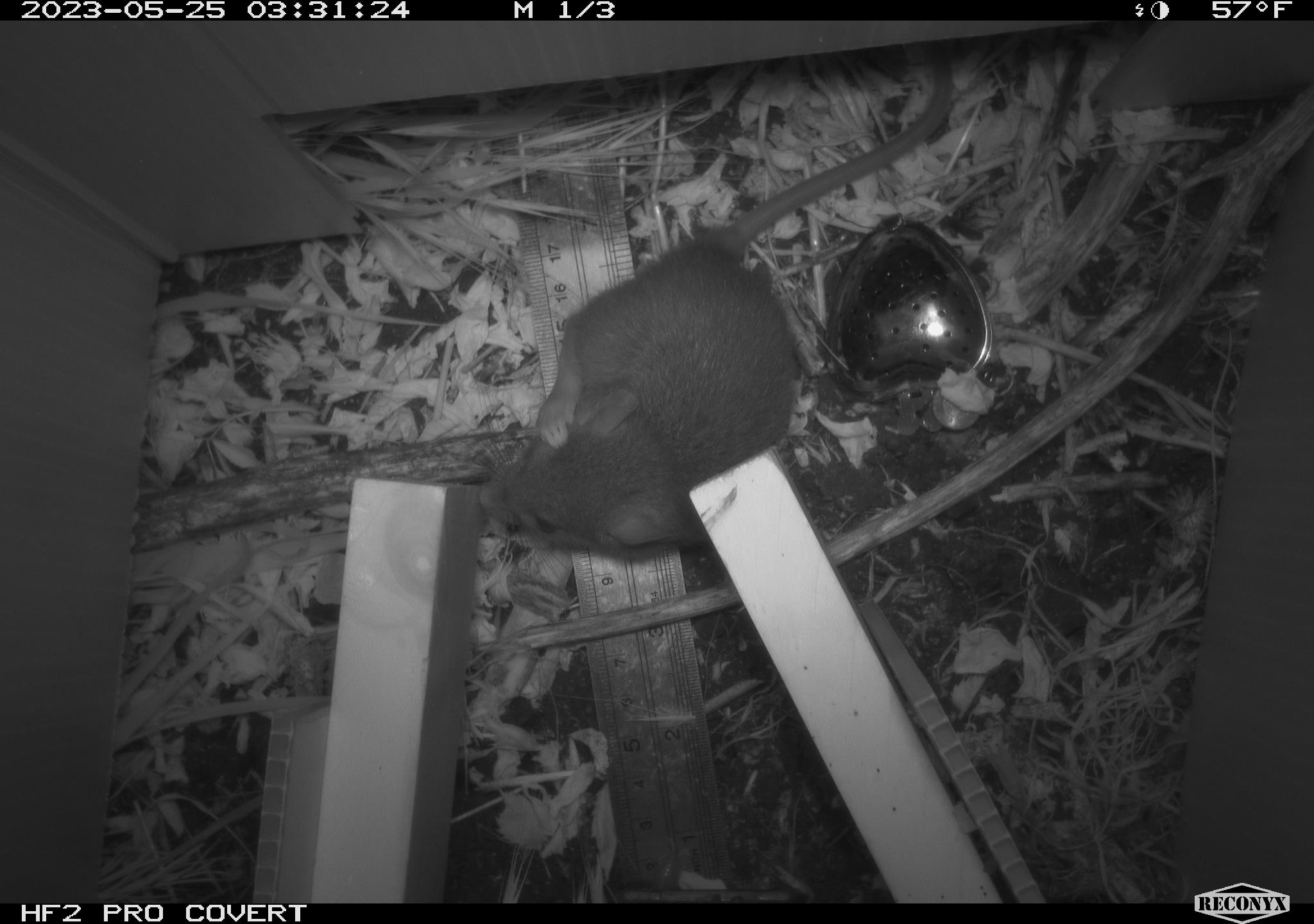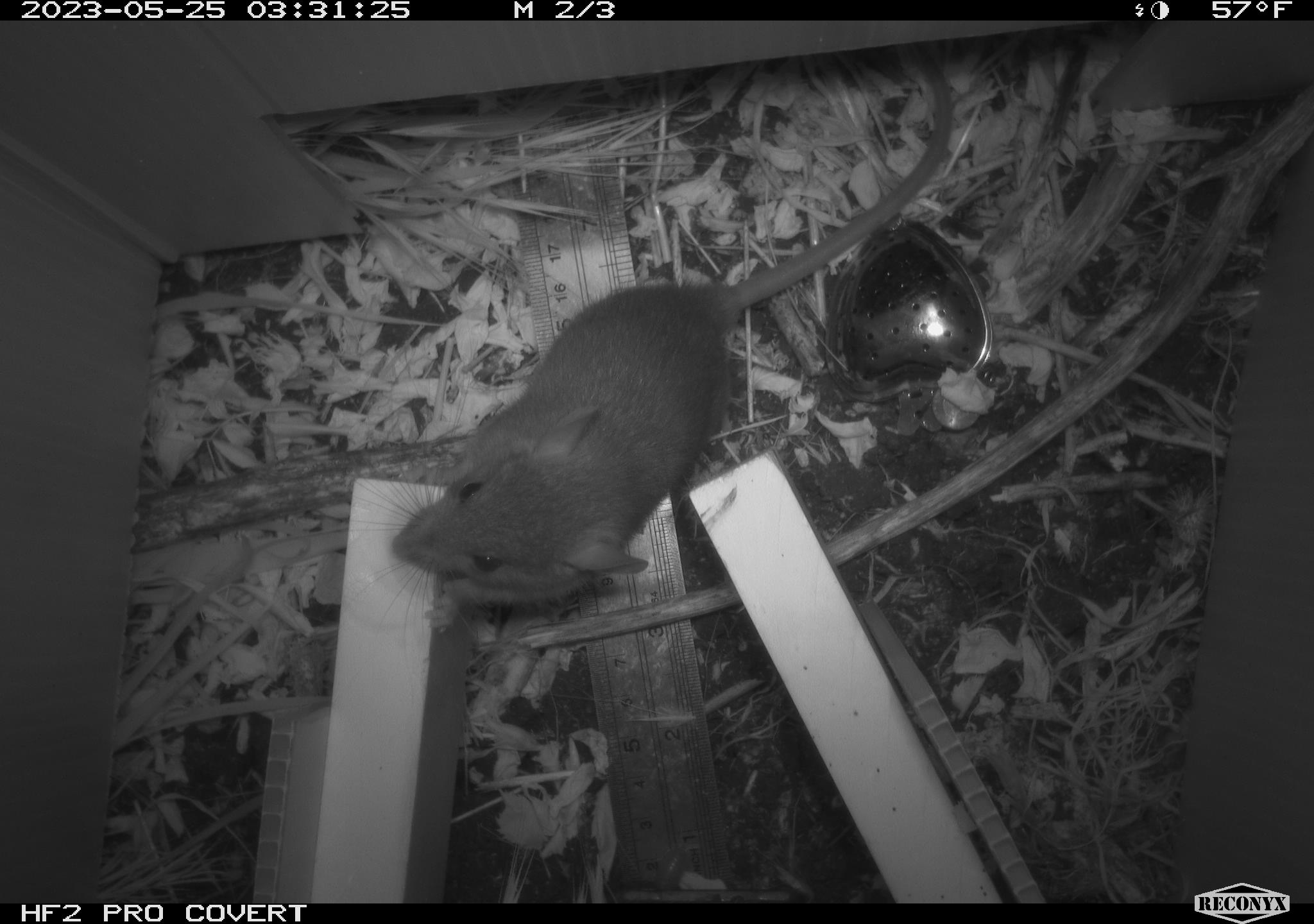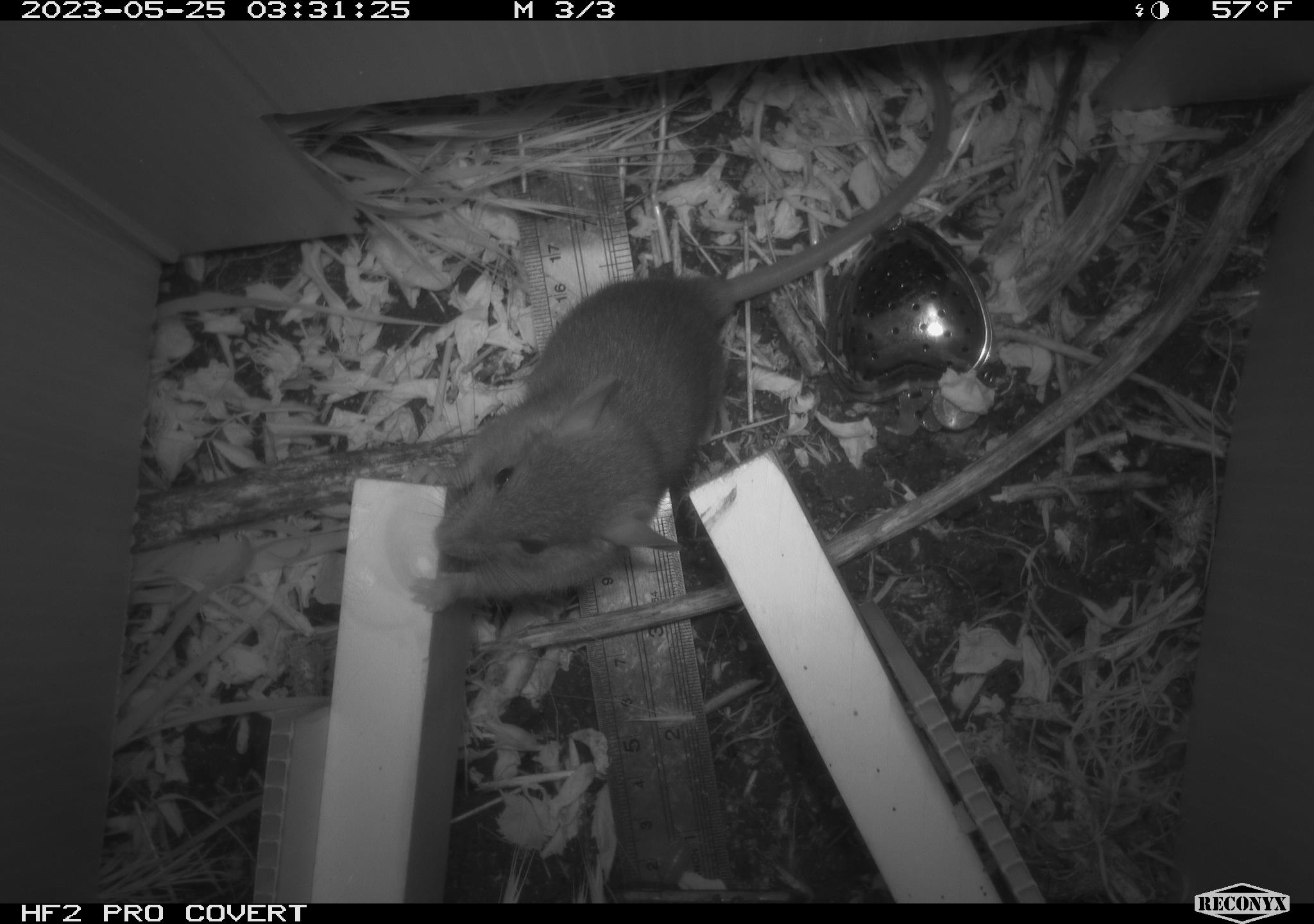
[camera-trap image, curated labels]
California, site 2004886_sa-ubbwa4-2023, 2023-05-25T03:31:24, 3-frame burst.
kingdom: Animalia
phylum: Chordata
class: Mammalia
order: Rodentia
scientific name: Rodentia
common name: mouse species